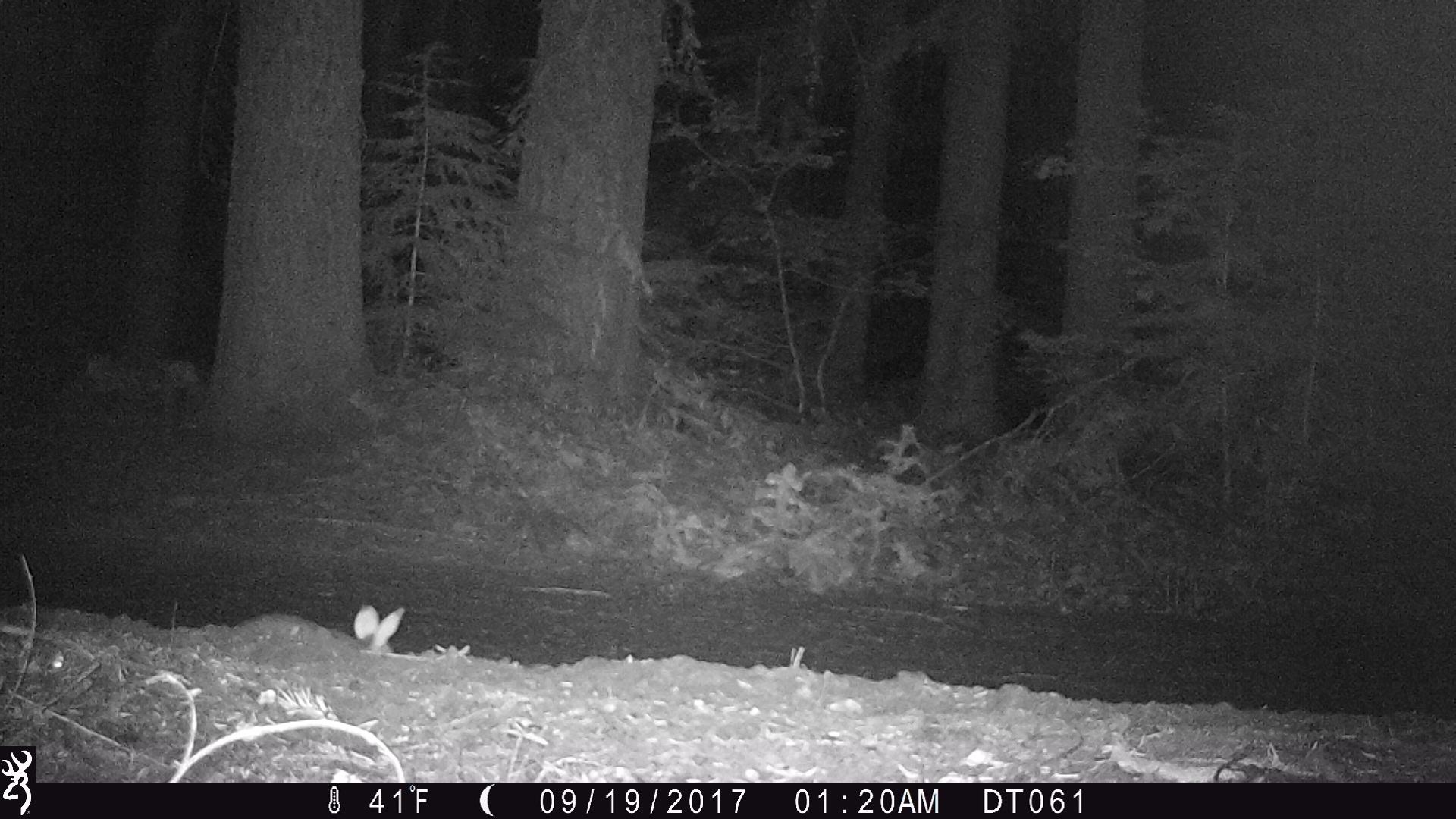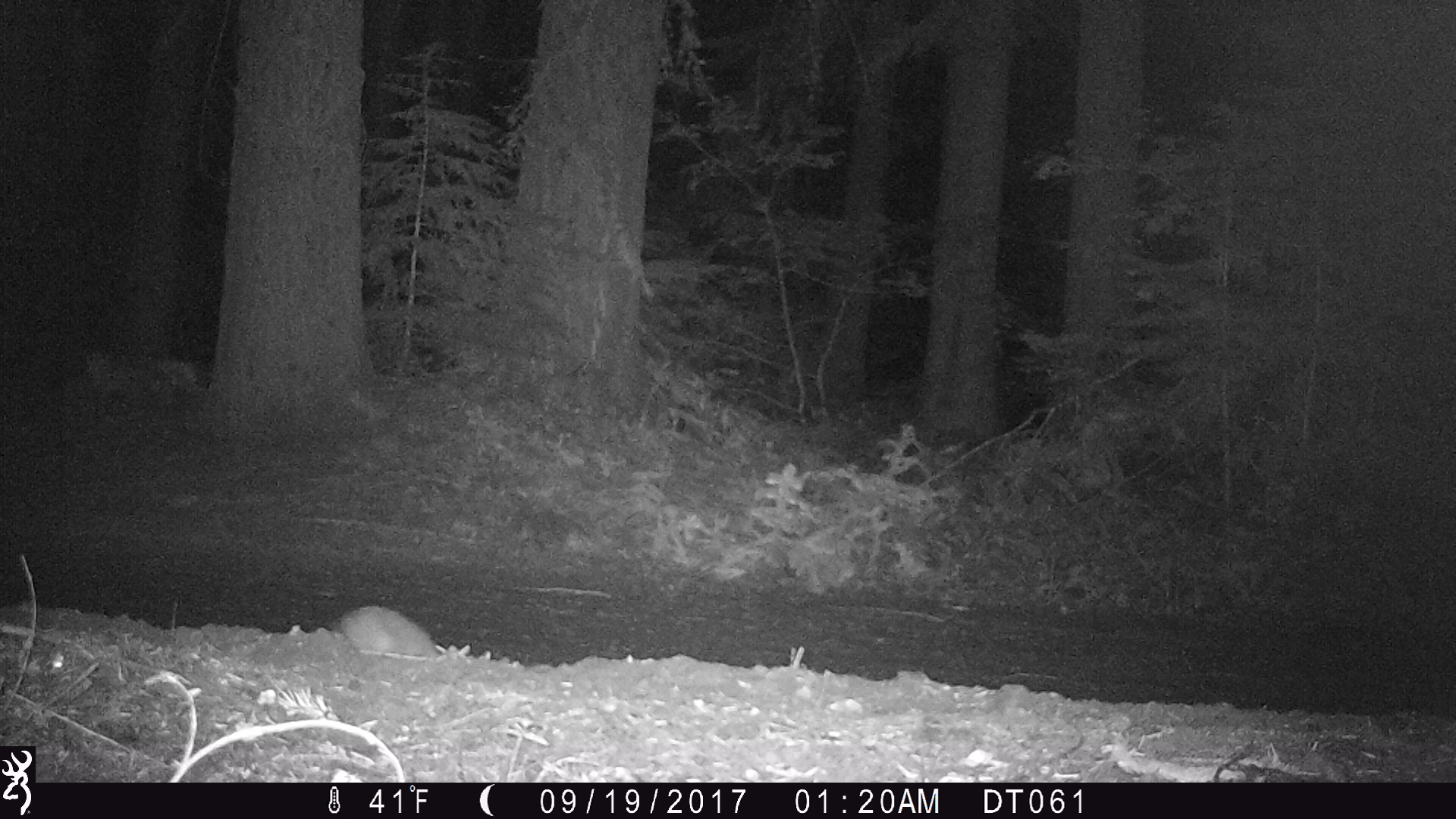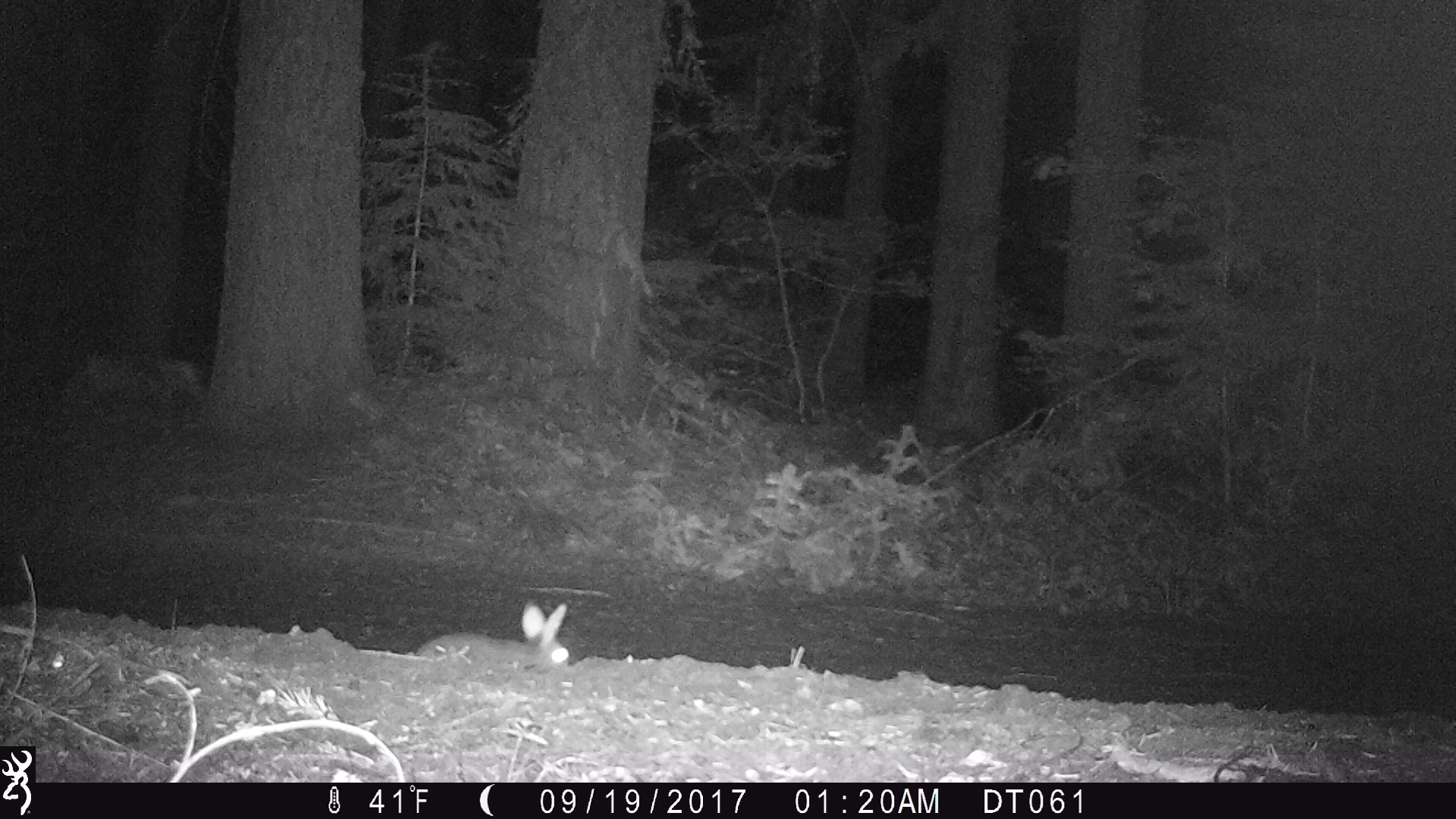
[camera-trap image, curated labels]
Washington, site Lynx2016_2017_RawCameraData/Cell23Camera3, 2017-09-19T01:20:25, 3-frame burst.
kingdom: Animalia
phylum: Chordata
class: Mammalia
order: Lagomorpha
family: Leporidae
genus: Lepus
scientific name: Lepus americanus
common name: snowshoe hare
Lepus americanus (snowshoe hare). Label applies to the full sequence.